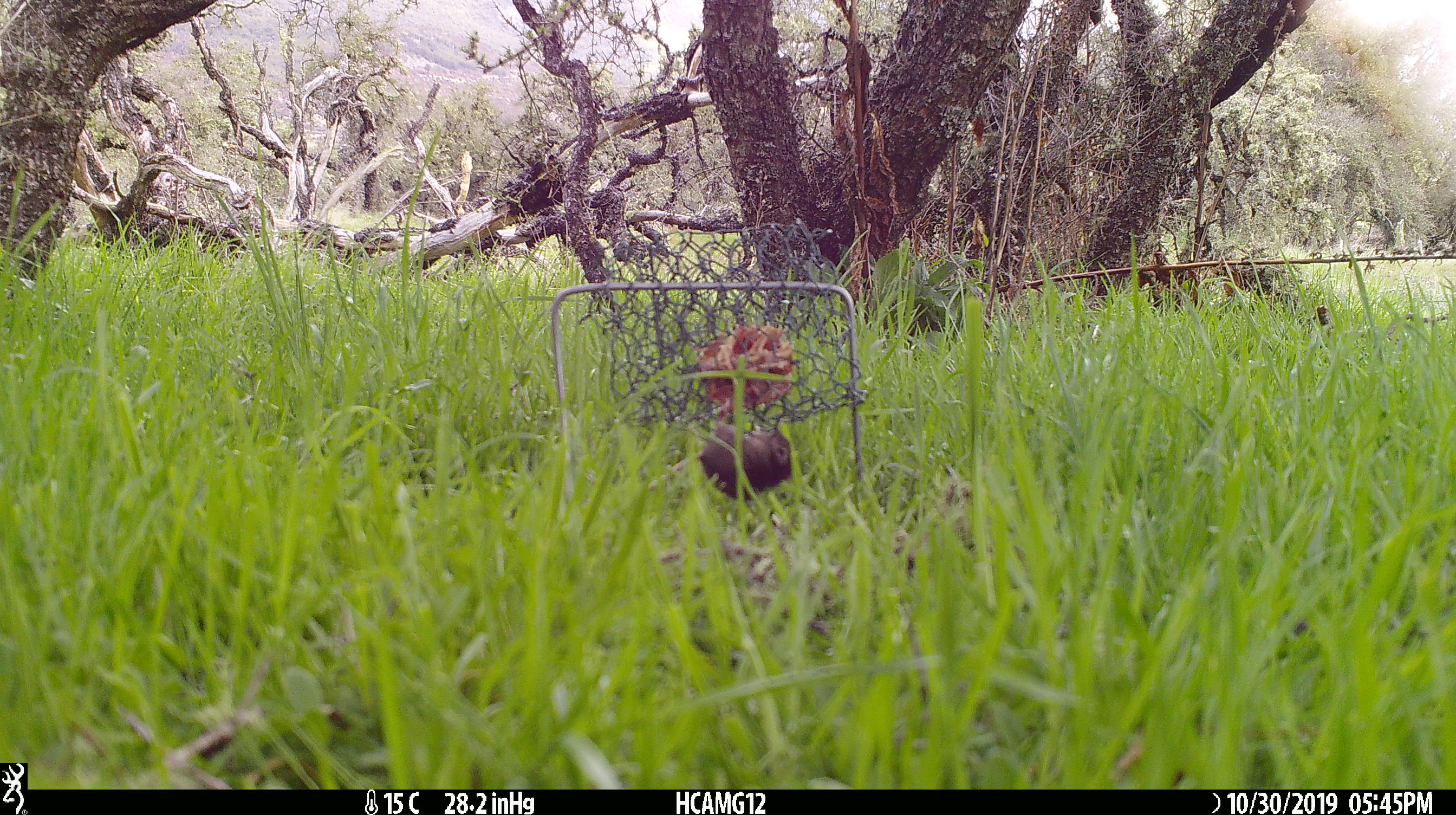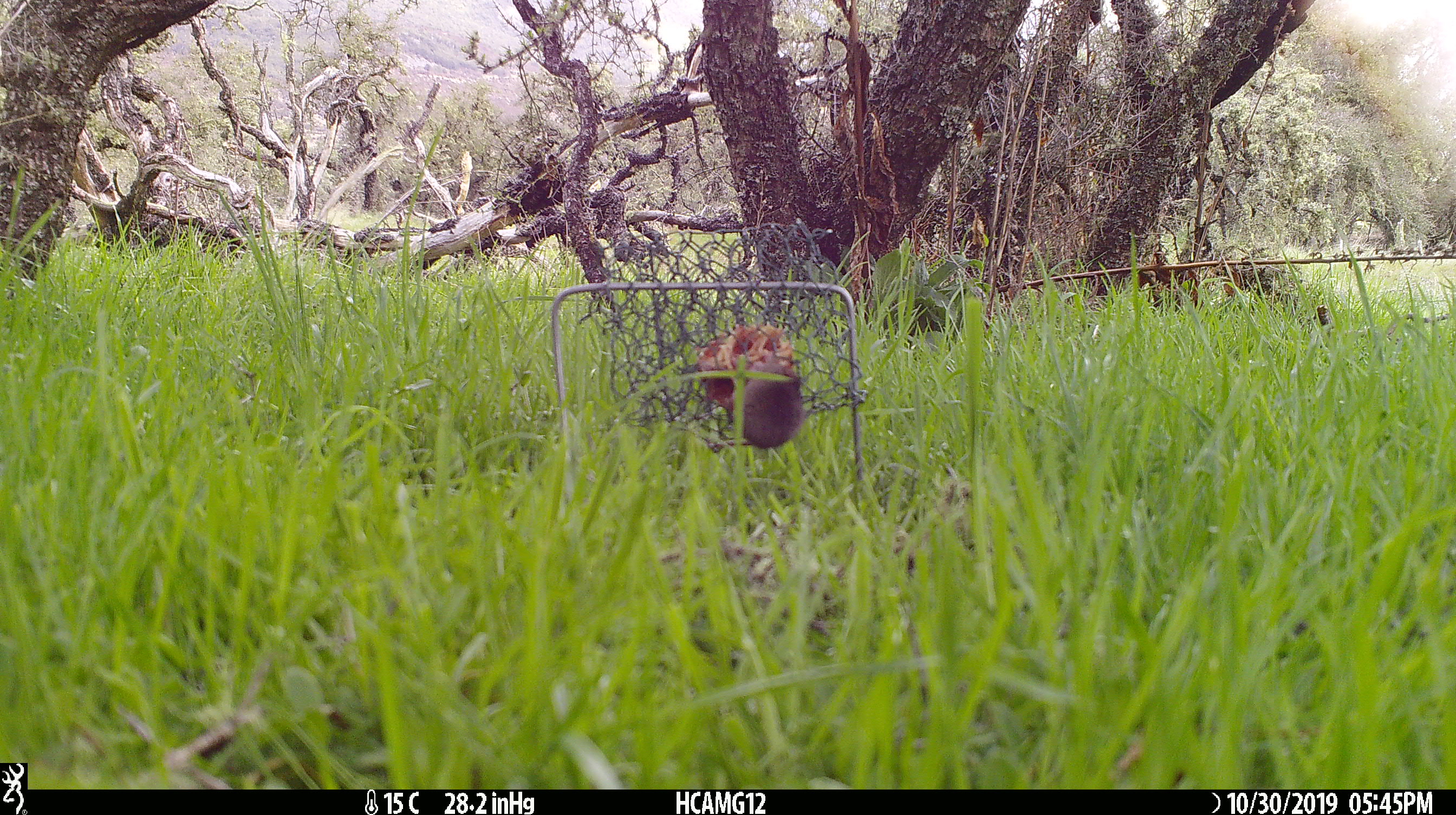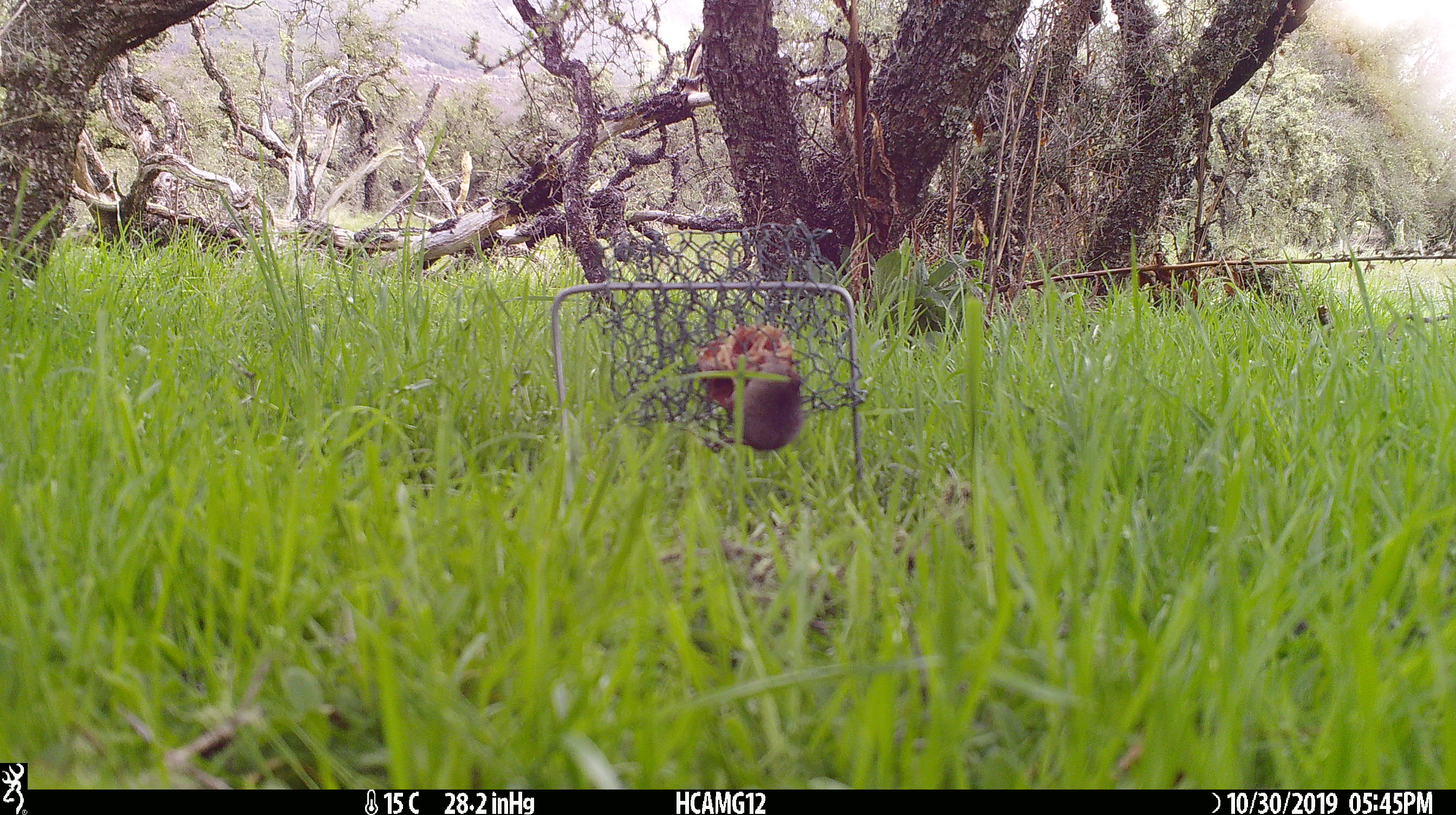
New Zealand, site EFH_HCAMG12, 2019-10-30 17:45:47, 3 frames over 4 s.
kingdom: Animalia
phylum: Chordata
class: Mammalia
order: Rodentia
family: Muridae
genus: Mus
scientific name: Mus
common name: mouse